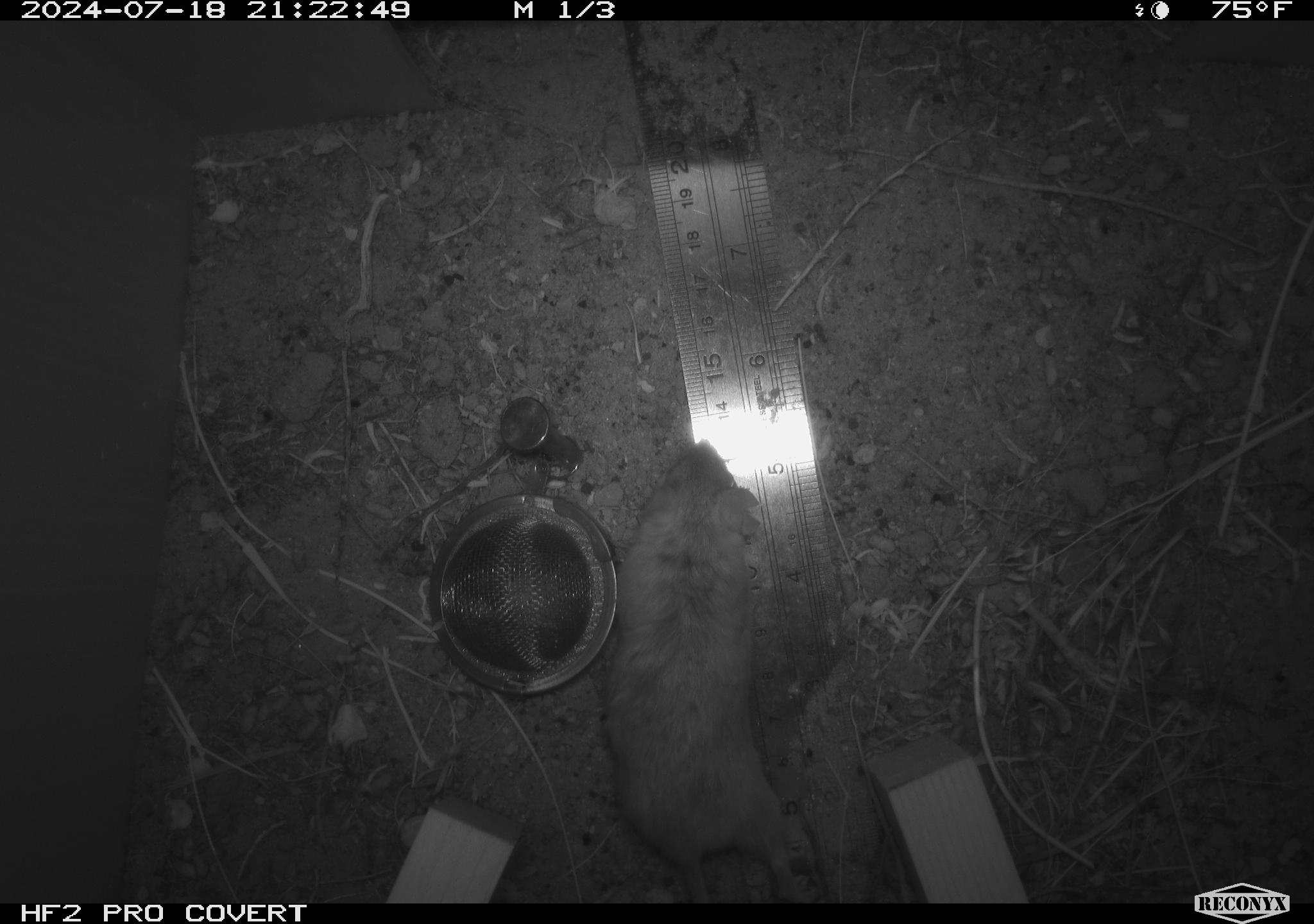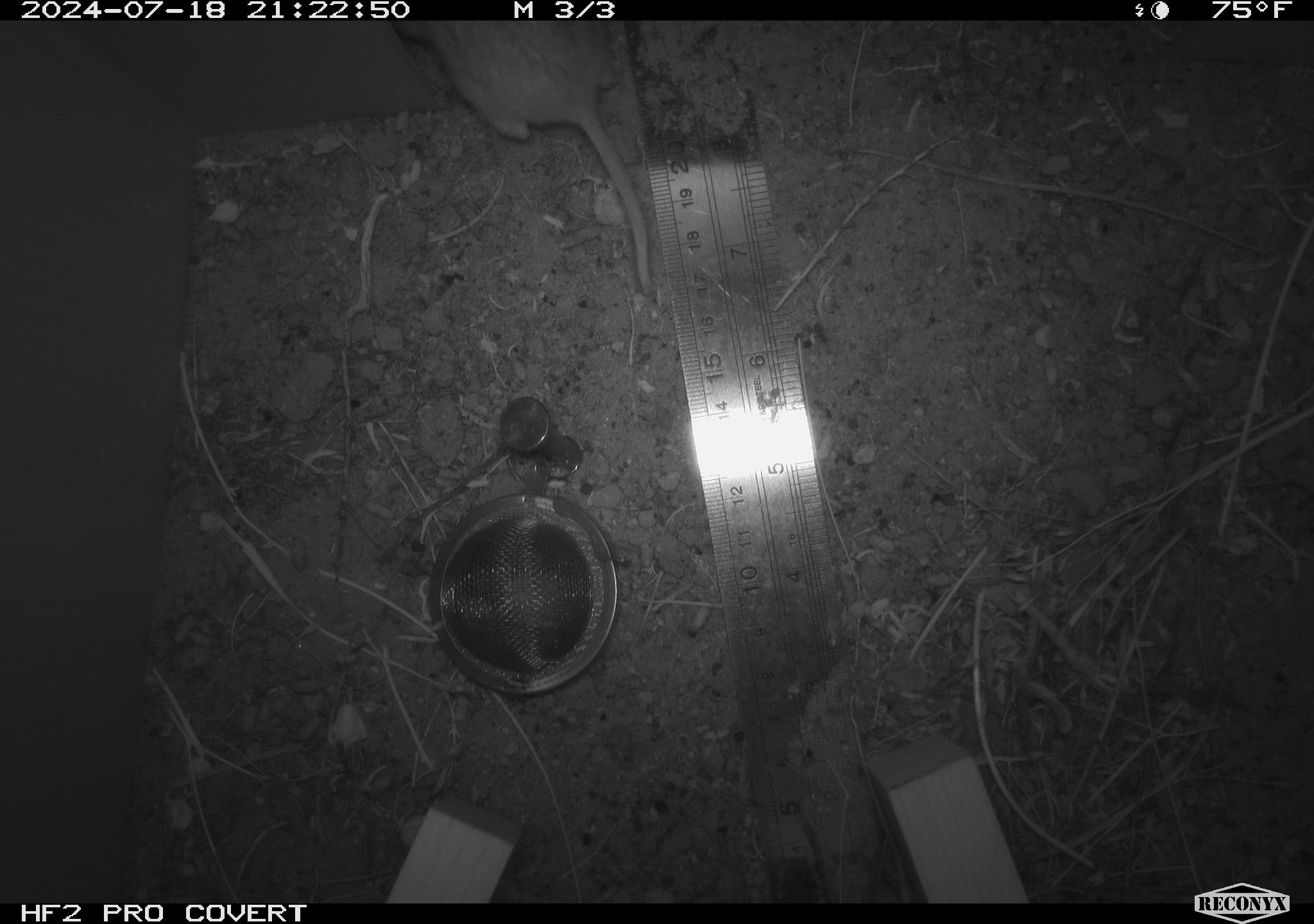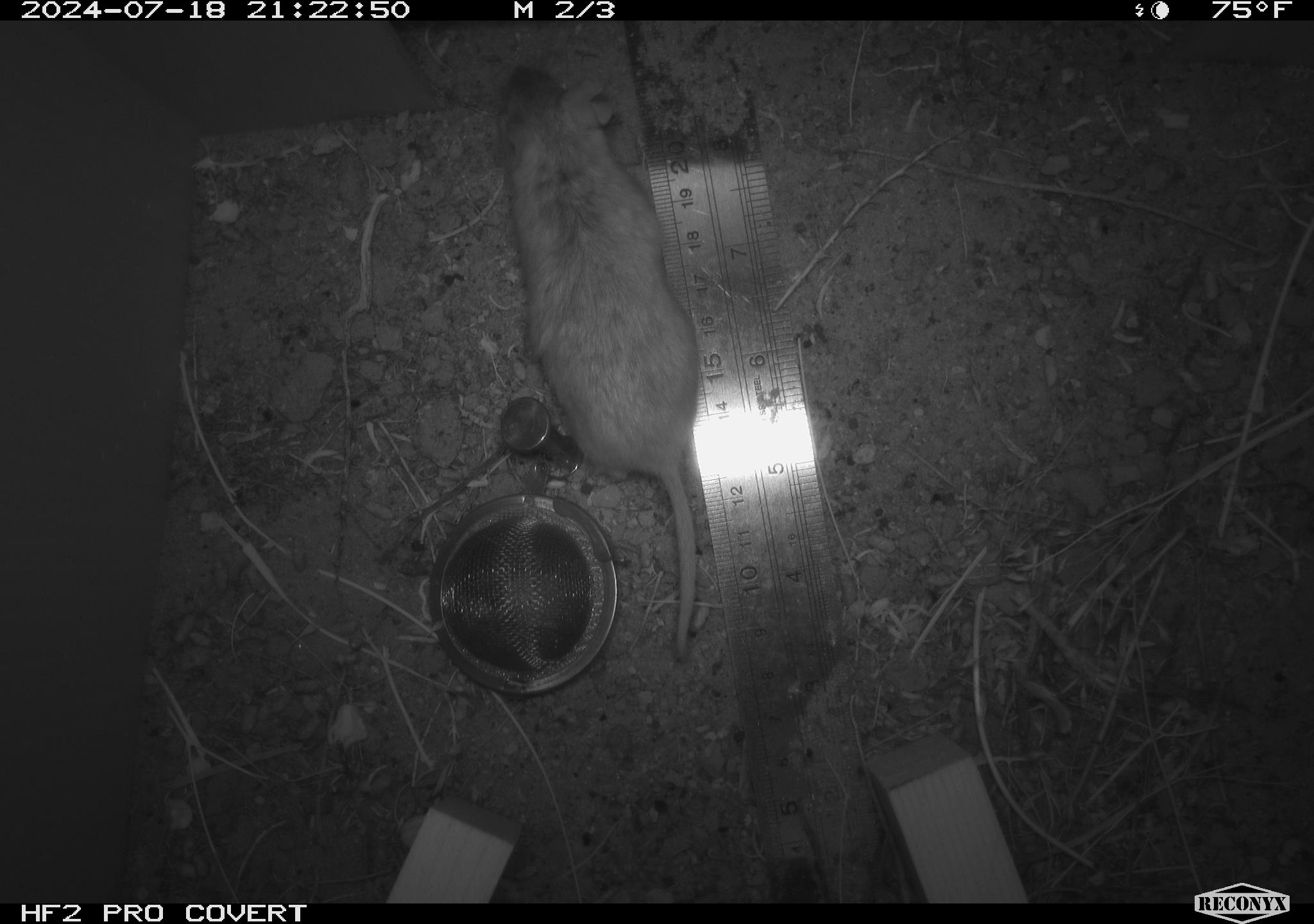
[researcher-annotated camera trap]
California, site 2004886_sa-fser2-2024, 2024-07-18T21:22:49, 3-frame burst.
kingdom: Animalia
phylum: Chordata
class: Mammalia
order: Rodentia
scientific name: Rodentia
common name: rodent